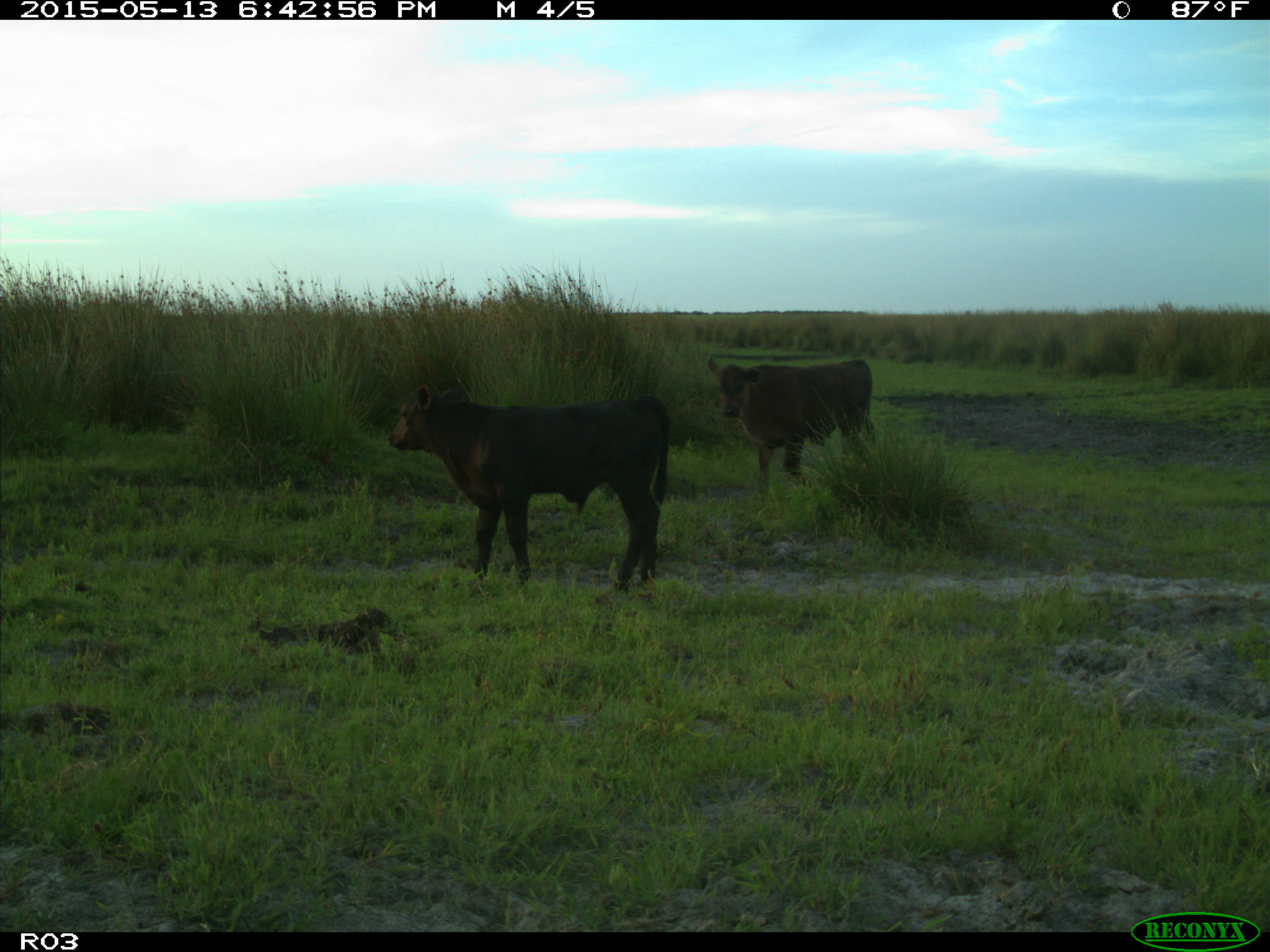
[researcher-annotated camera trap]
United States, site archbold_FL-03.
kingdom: Animalia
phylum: Chordata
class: Mammalia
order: Artiodactyla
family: Bovidae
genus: Bos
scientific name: Bos taurus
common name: domestic cow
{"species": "Bos taurus (domestic cow)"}